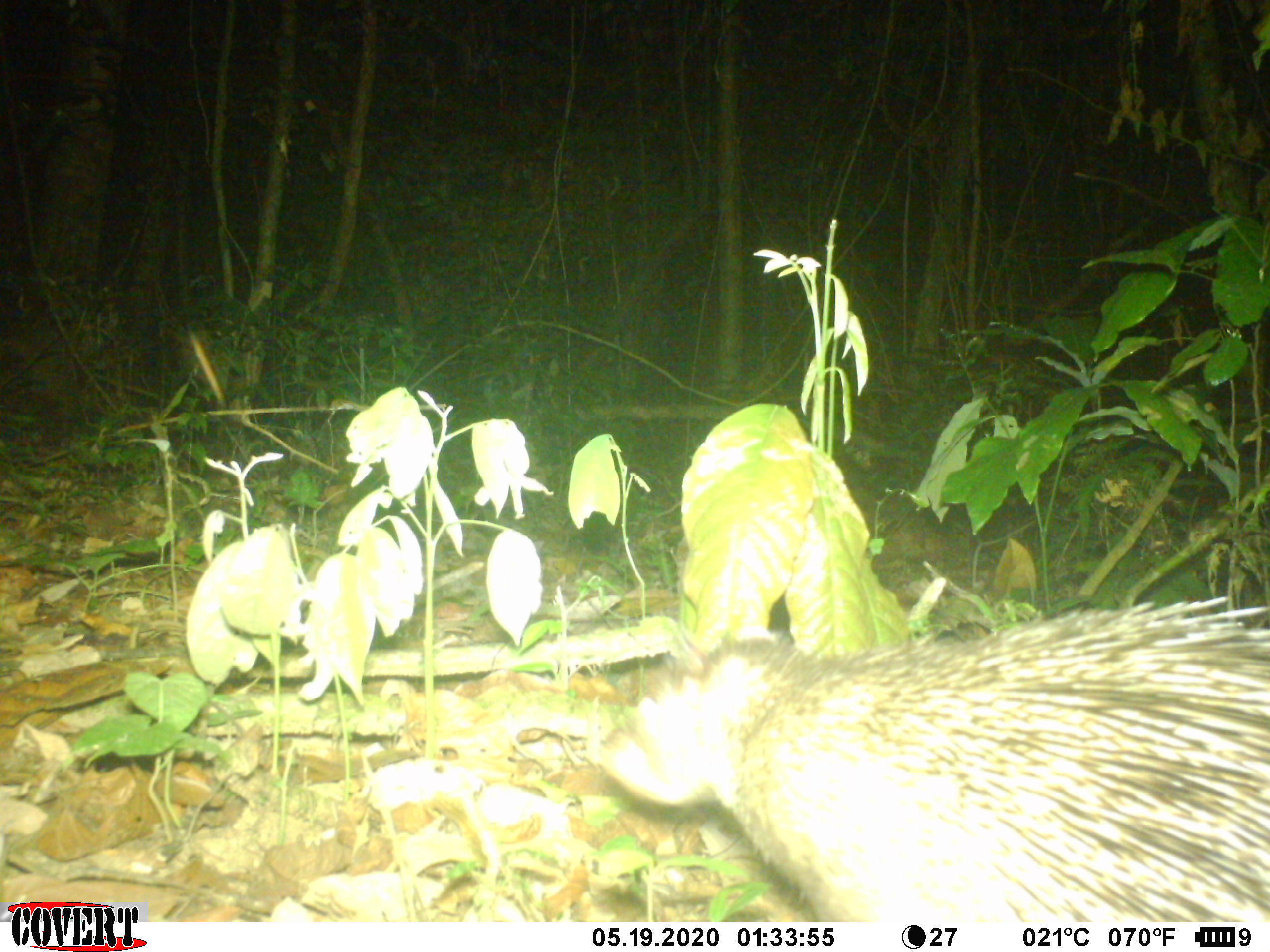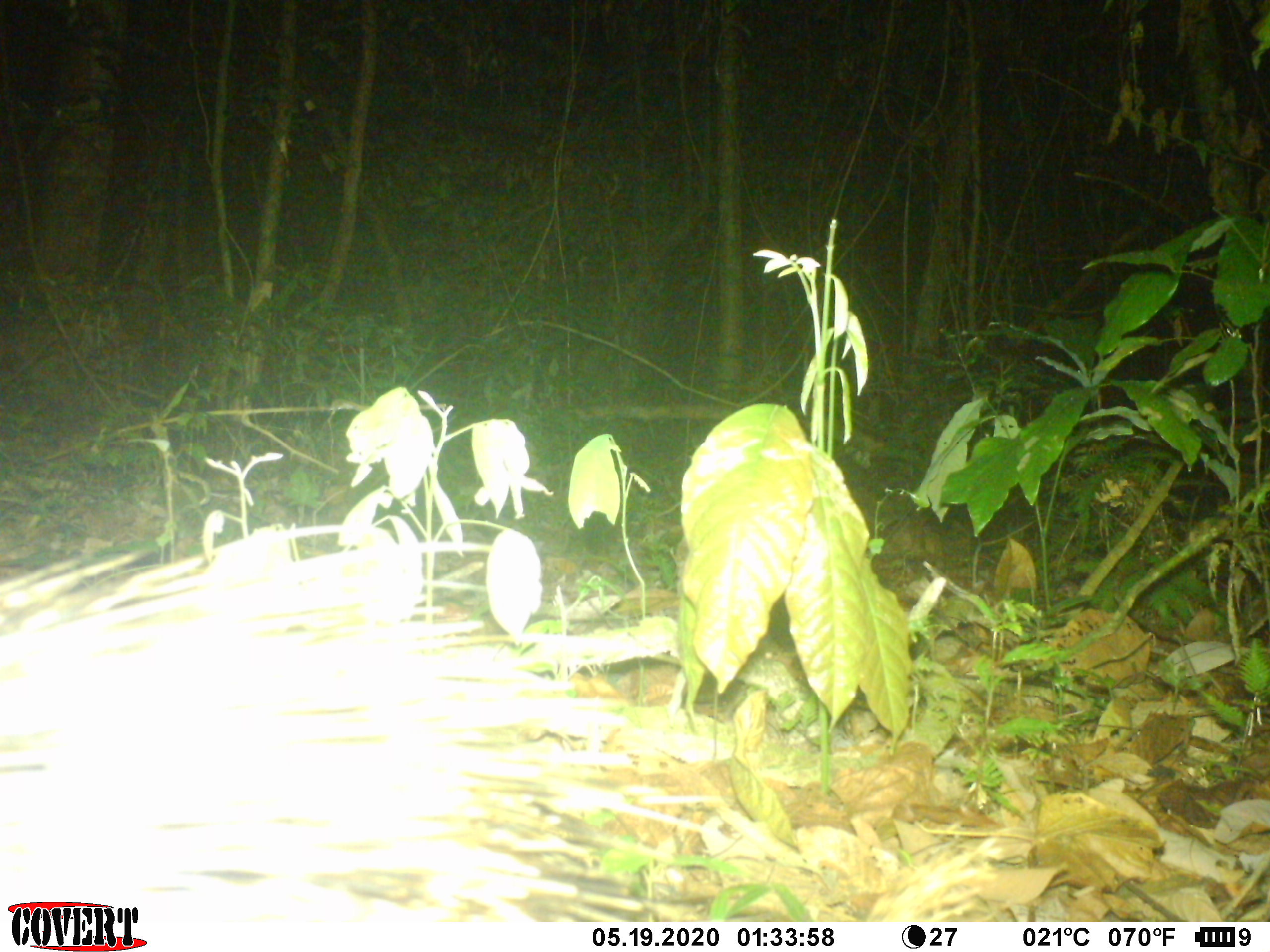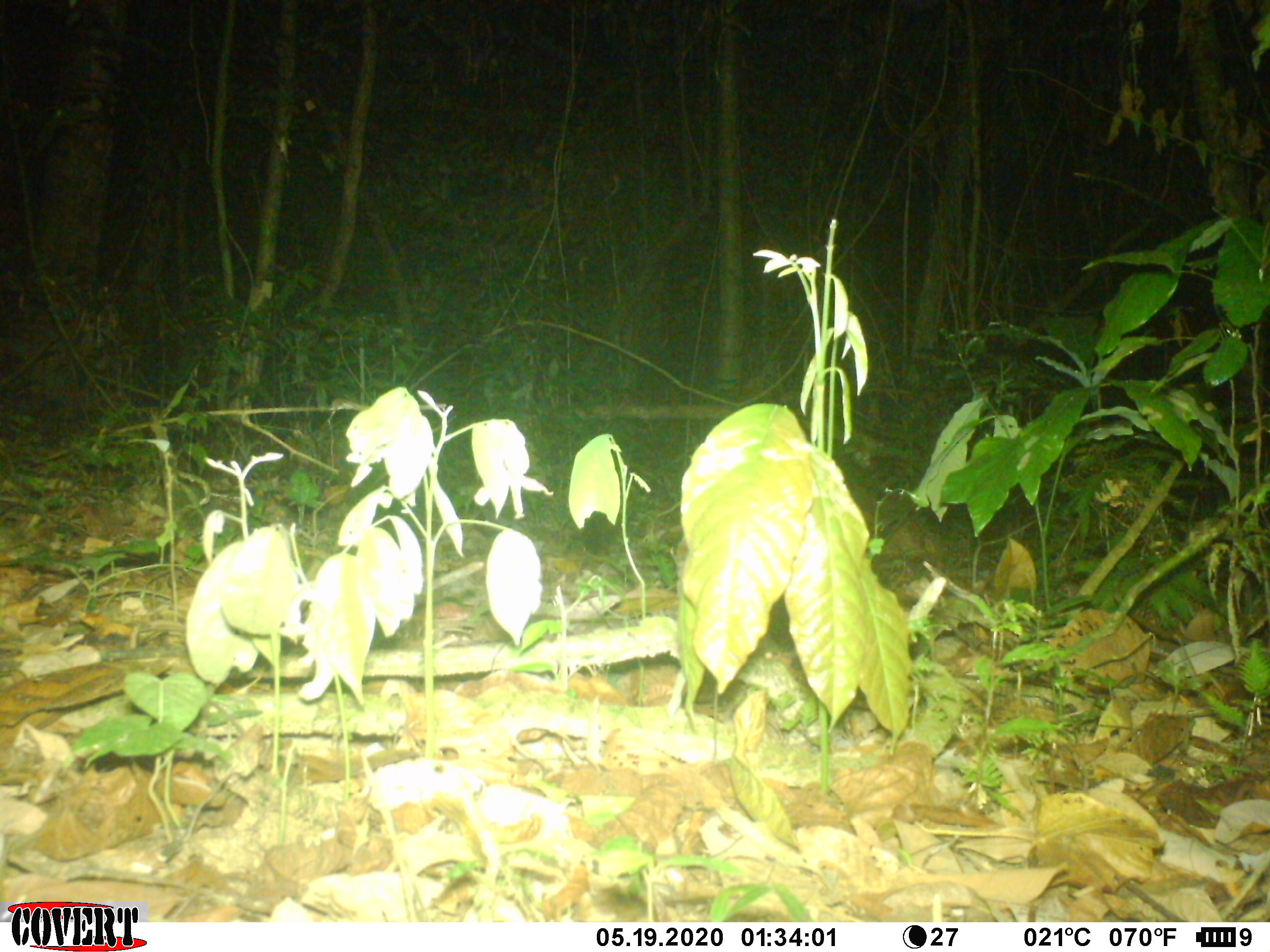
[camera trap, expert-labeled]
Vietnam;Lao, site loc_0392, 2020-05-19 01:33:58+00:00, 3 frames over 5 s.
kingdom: Animalia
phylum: Chordata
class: Mammalia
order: Rodentia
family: Hystricidae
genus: Atherurus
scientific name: Atherurus macrourus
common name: asiatic brush-tailed porcupine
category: asiatic brush tailed porcupine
Asiatic brush tailed porcupine (asiatic brush-tailed porcupine) (Atherurus macrourus). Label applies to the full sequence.